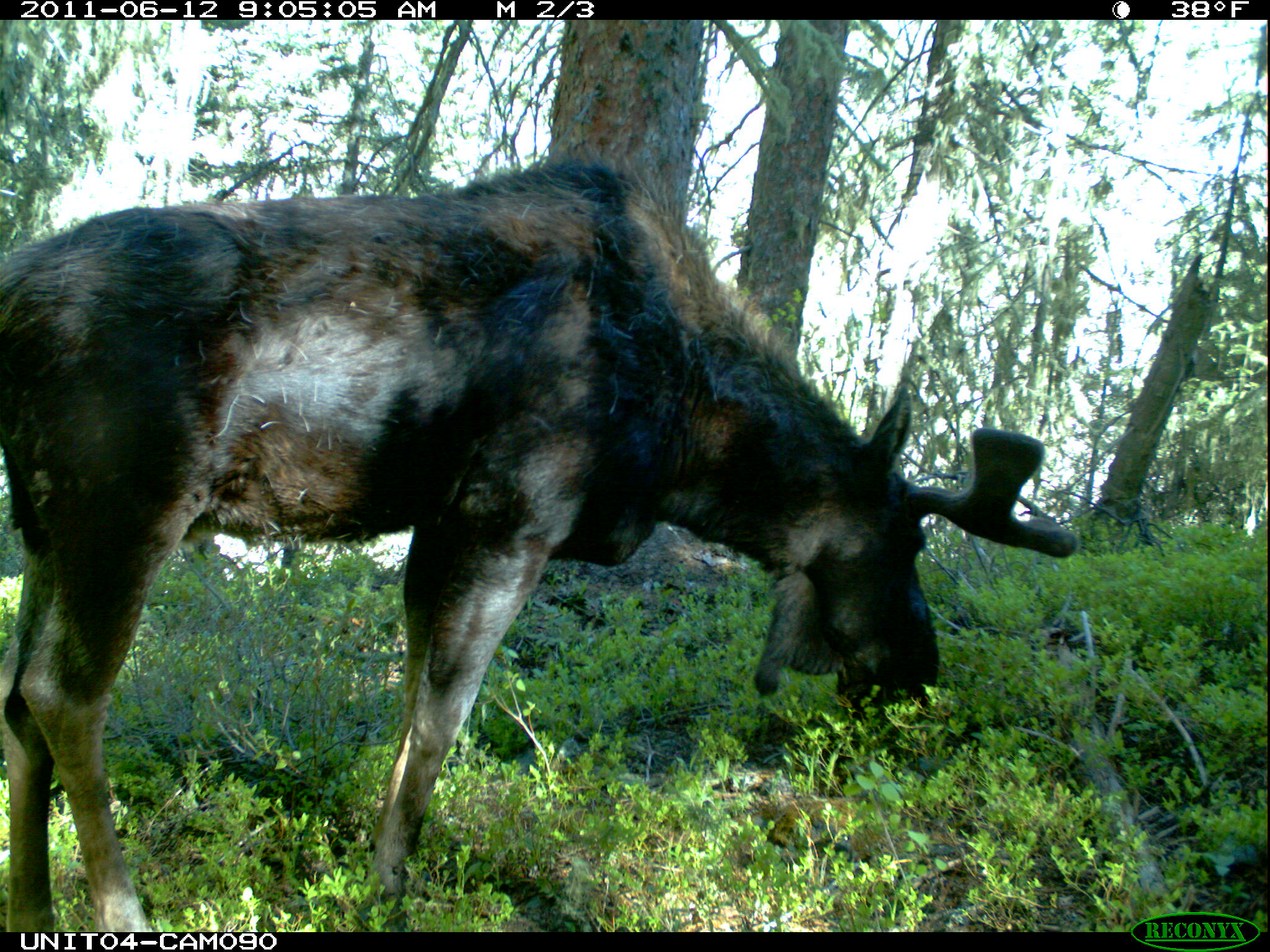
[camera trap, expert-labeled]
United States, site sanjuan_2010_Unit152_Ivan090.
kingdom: Animalia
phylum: Chordata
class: Mammalia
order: Artiodactyla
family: Cervidae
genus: Alces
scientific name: Alces alces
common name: moose